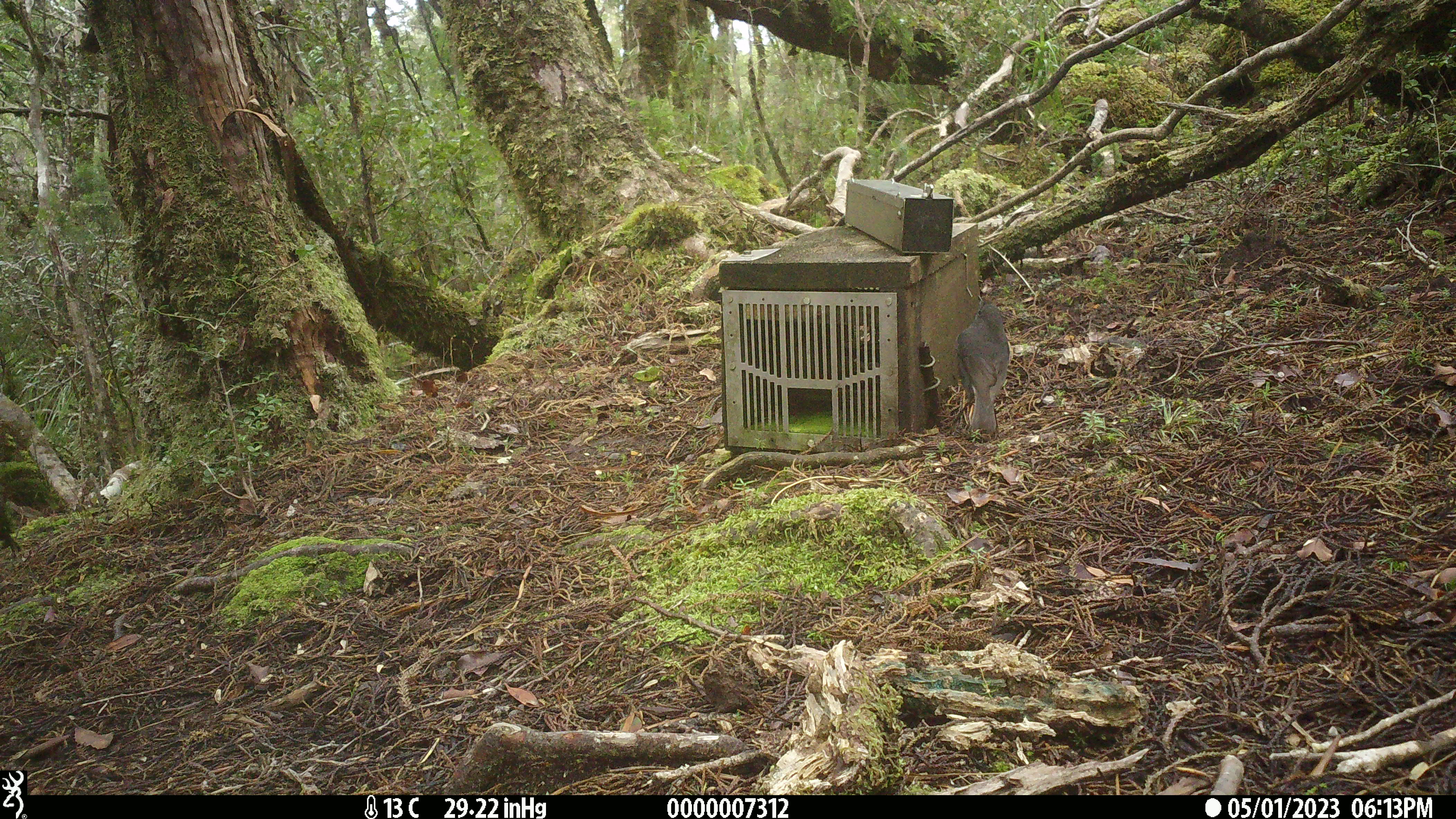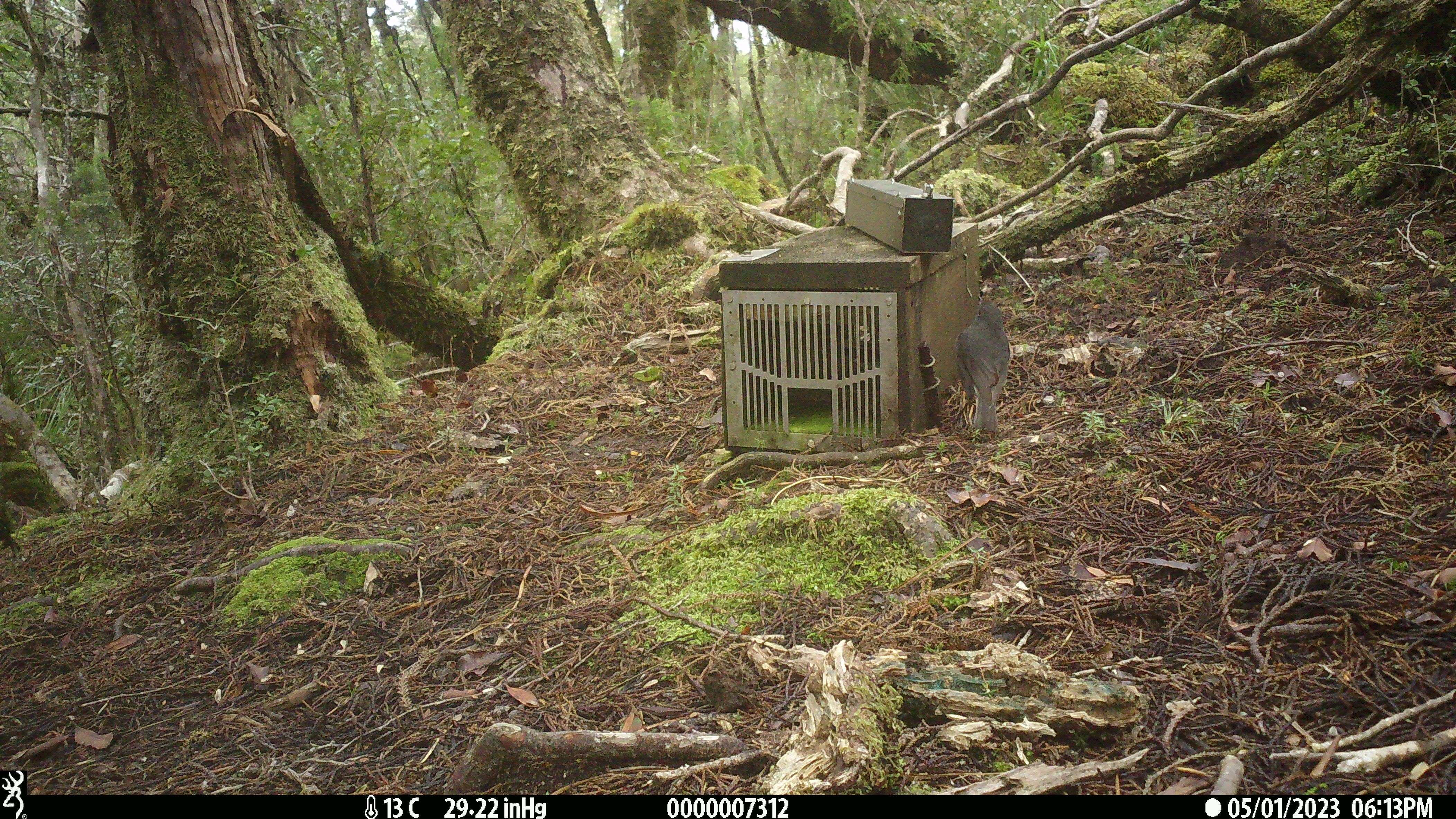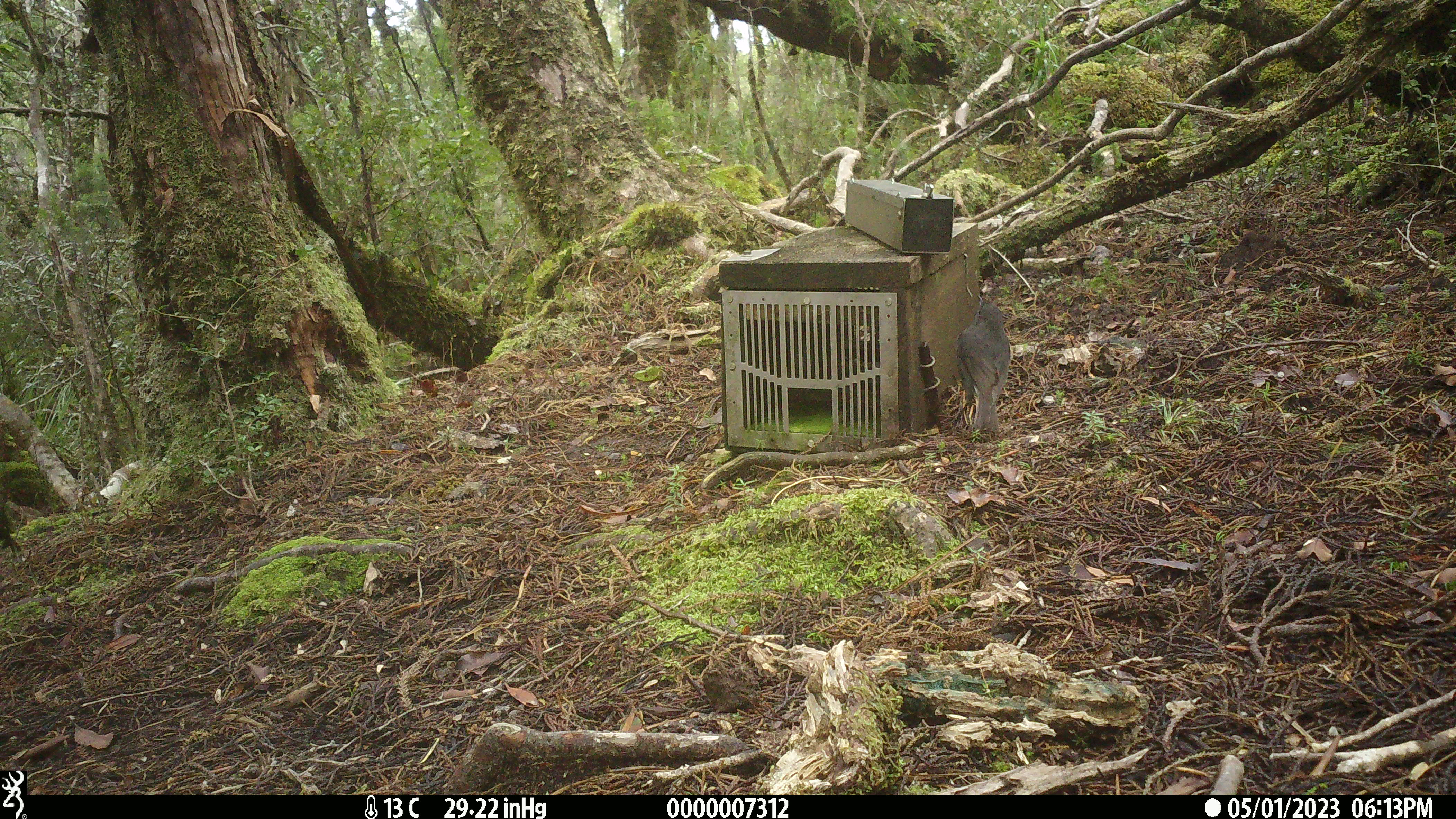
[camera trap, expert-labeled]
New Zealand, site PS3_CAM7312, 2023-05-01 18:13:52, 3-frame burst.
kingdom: Animalia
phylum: Chordata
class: Aves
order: Passeriformes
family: Petroicidae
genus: Petroica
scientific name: Petroica australis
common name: new zealand robin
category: robin